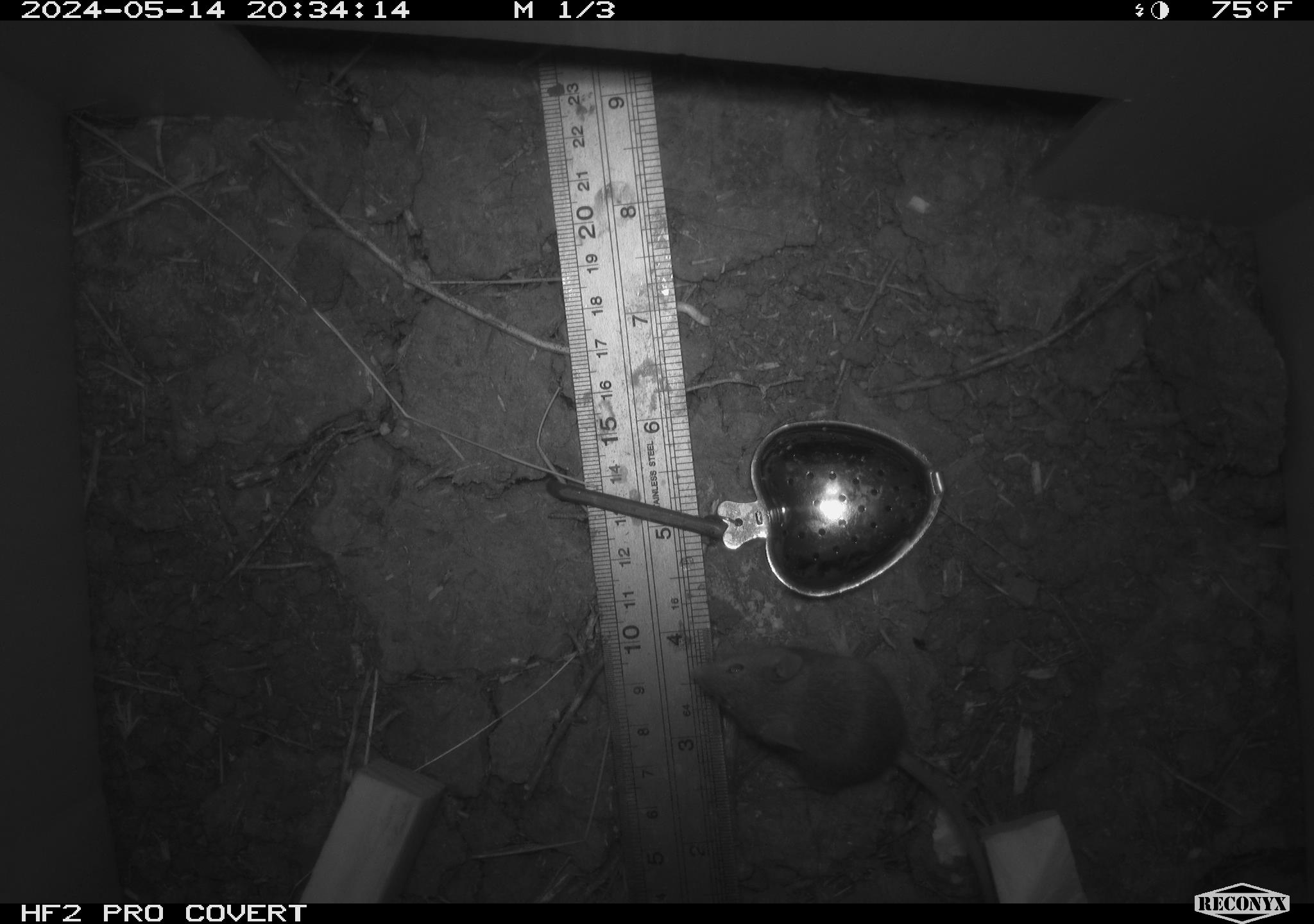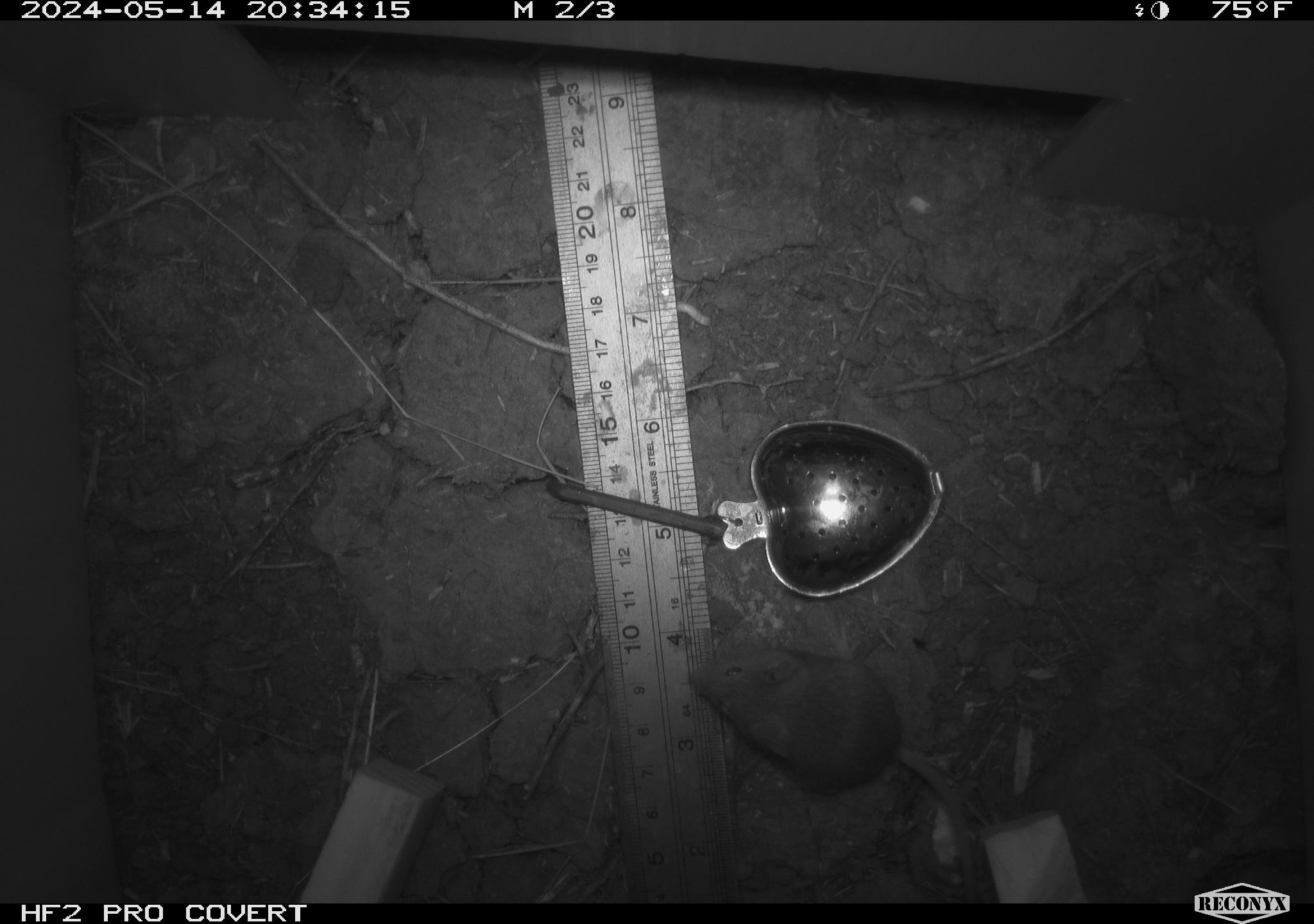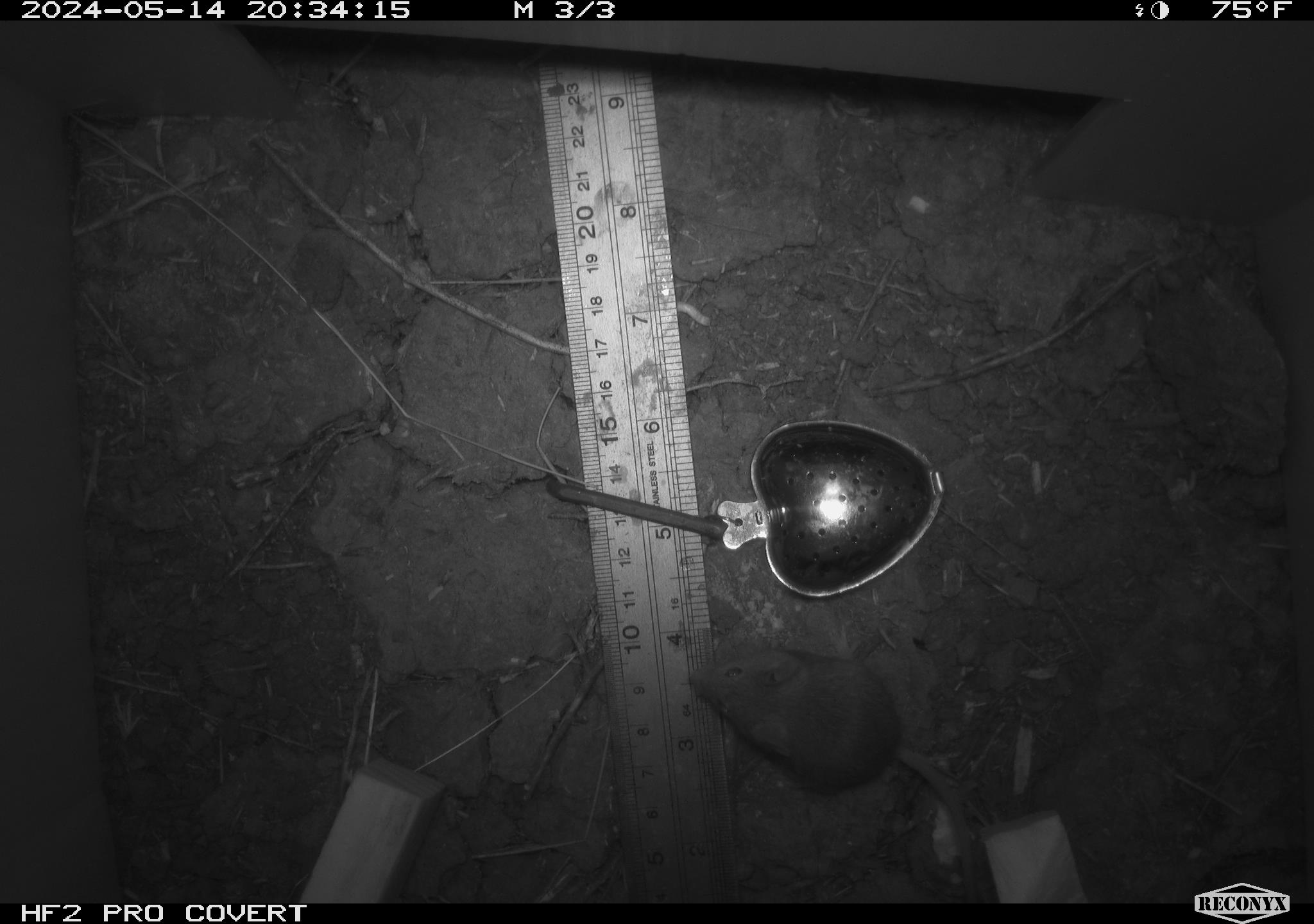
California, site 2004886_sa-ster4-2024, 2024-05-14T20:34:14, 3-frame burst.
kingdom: Animalia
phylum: Chordata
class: Mammalia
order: Rodentia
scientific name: Rodentia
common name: mouse species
Mouse species (Rodentia).